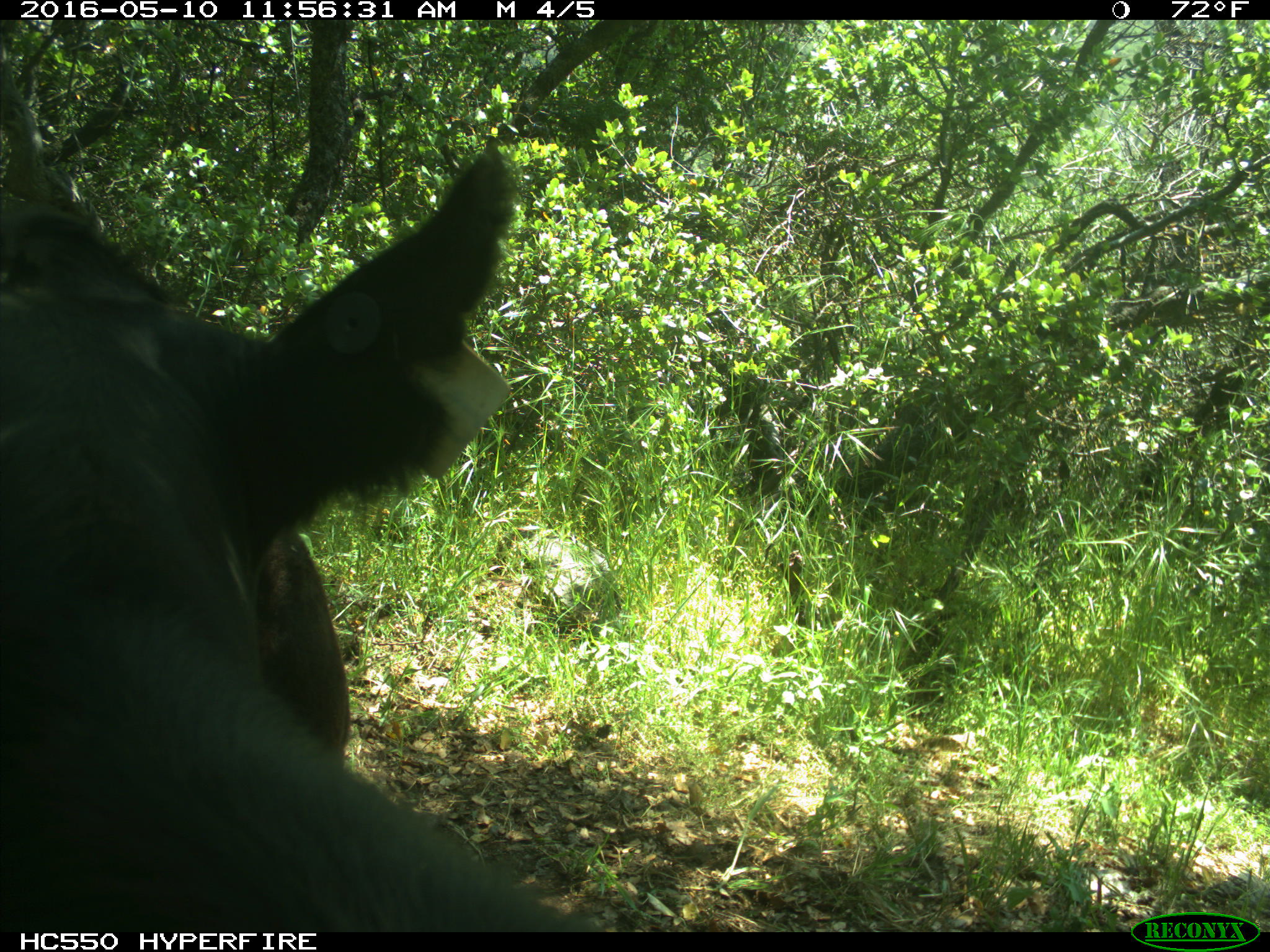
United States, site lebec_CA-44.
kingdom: Animalia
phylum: Chordata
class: Mammalia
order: Artiodactyla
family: Bovidae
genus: Bos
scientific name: Bos taurus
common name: domestic cow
Bos taurus (domestic cow).